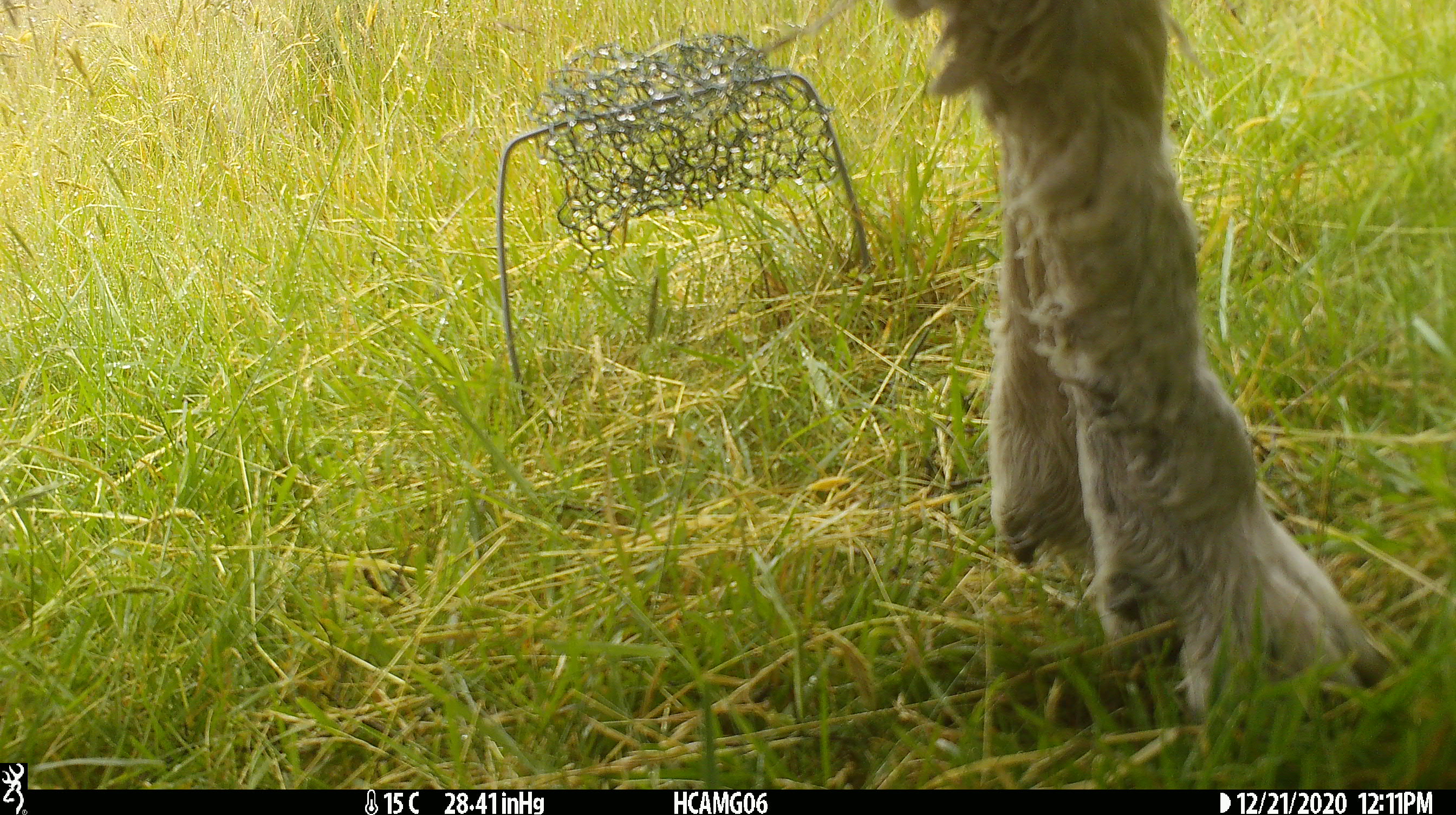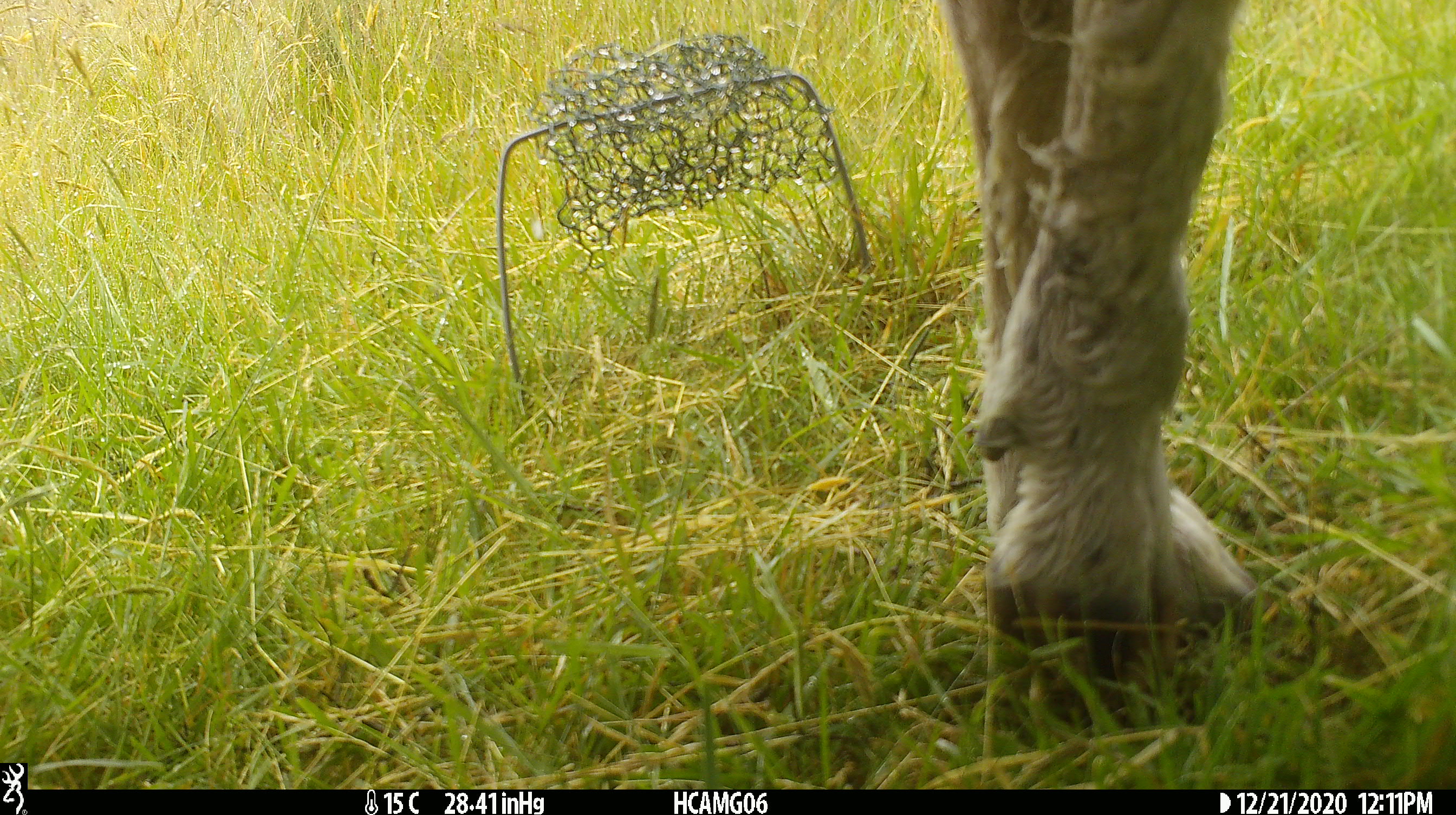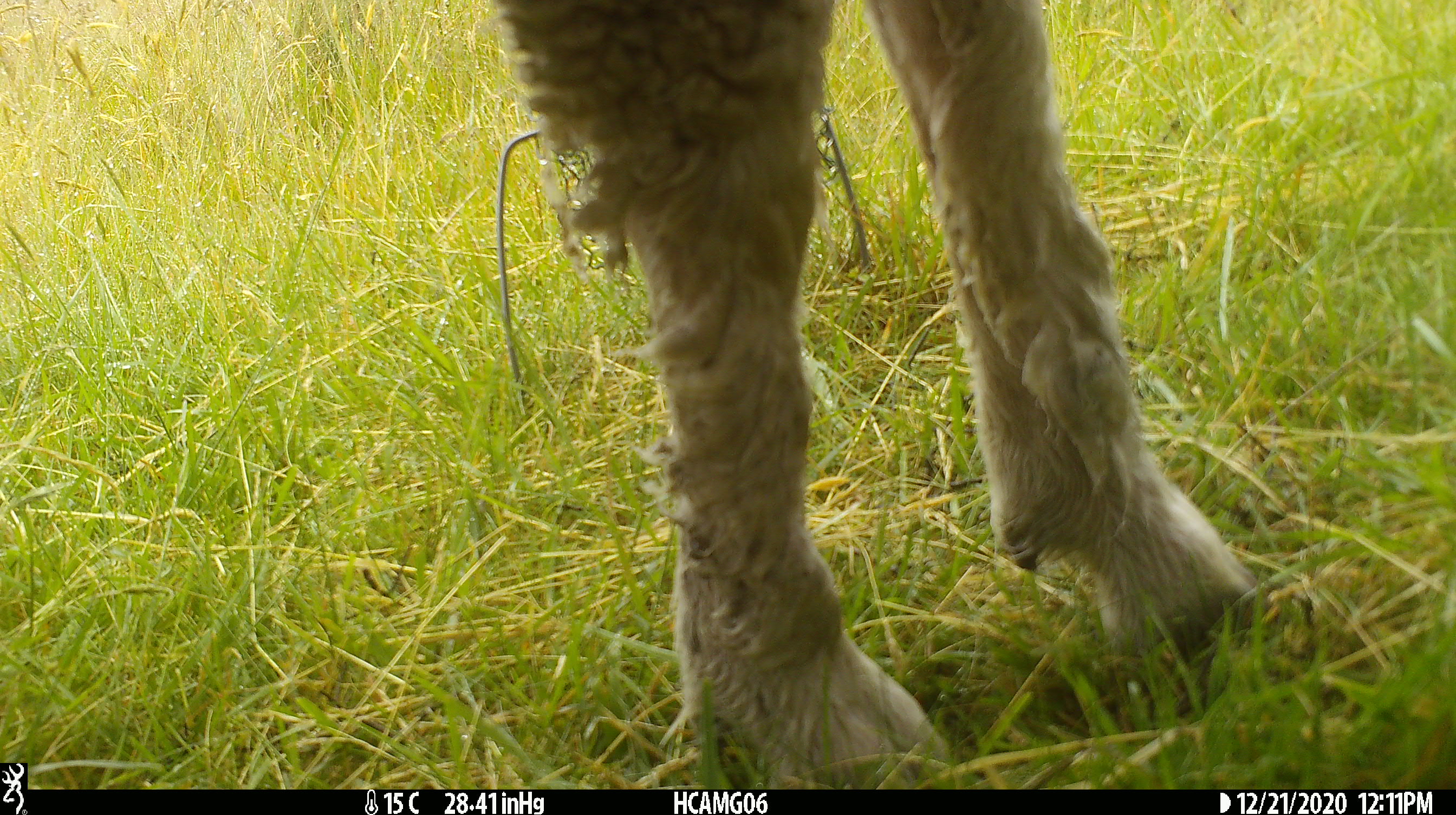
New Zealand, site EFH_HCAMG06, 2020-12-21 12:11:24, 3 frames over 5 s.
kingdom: Animalia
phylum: Chordata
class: Mammalia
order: Artiodactyla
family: Bovidae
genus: Ovis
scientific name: Ovis aries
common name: domestic sheep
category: sheep